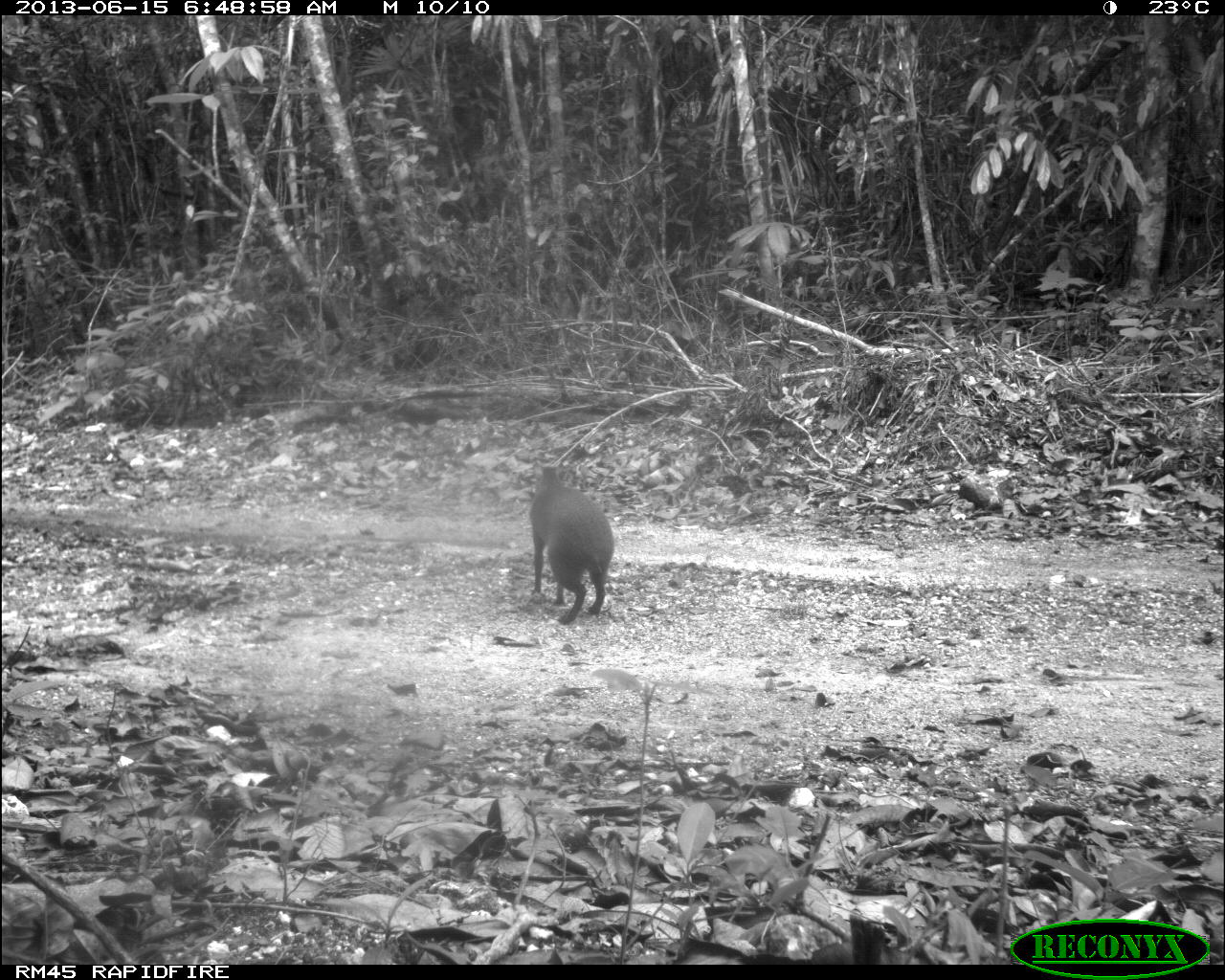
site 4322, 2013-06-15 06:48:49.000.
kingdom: Animalia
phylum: Chordata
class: Mammalia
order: Rodentia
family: Dasyproctidae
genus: Dasyprocta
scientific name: Dasyprocta punctata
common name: central american agouti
Dasyprocta punctata (central american agouti), count 1.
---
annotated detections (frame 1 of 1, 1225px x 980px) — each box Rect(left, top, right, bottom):
dasyprocta punctata: Rect(529, 462, 614, 625)